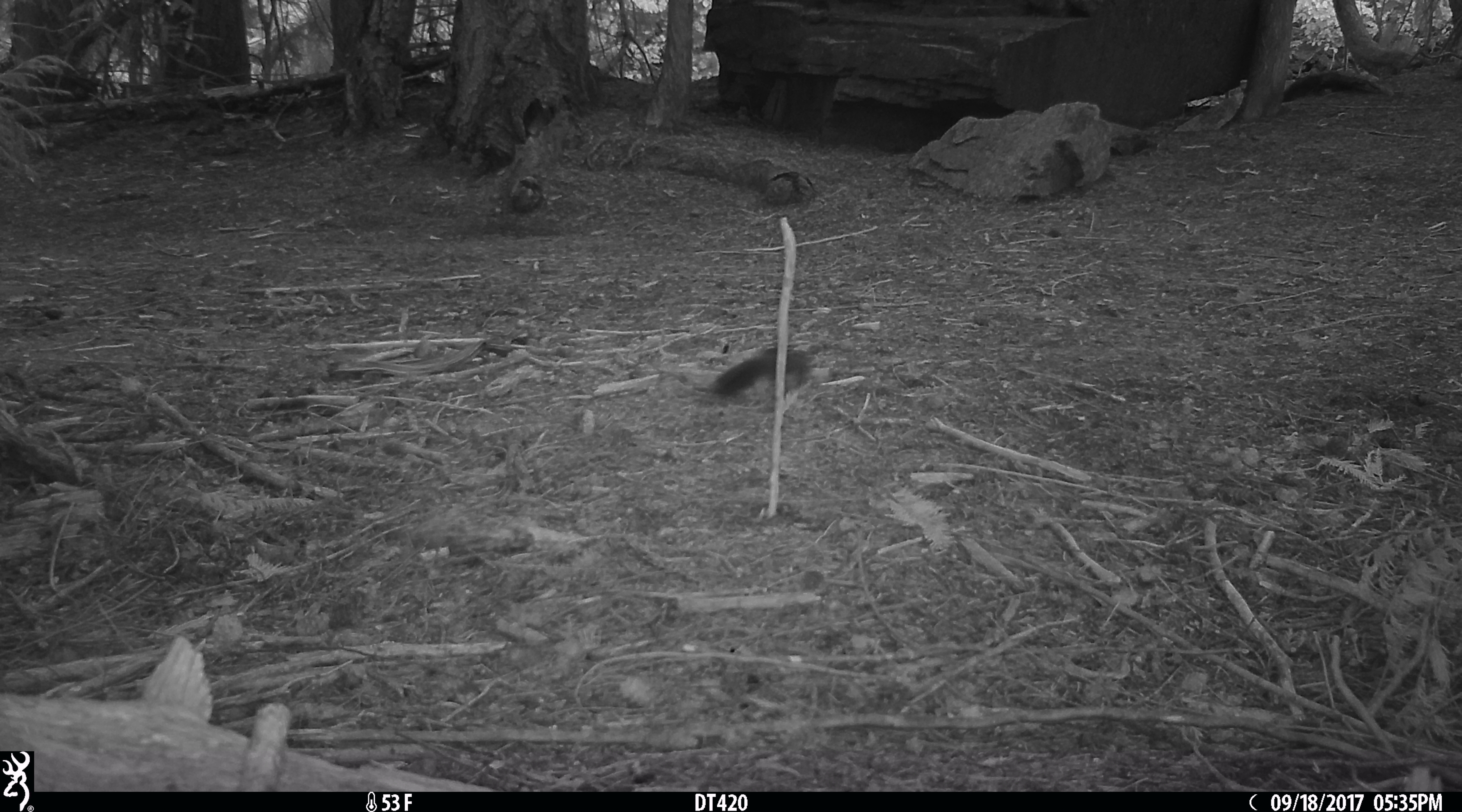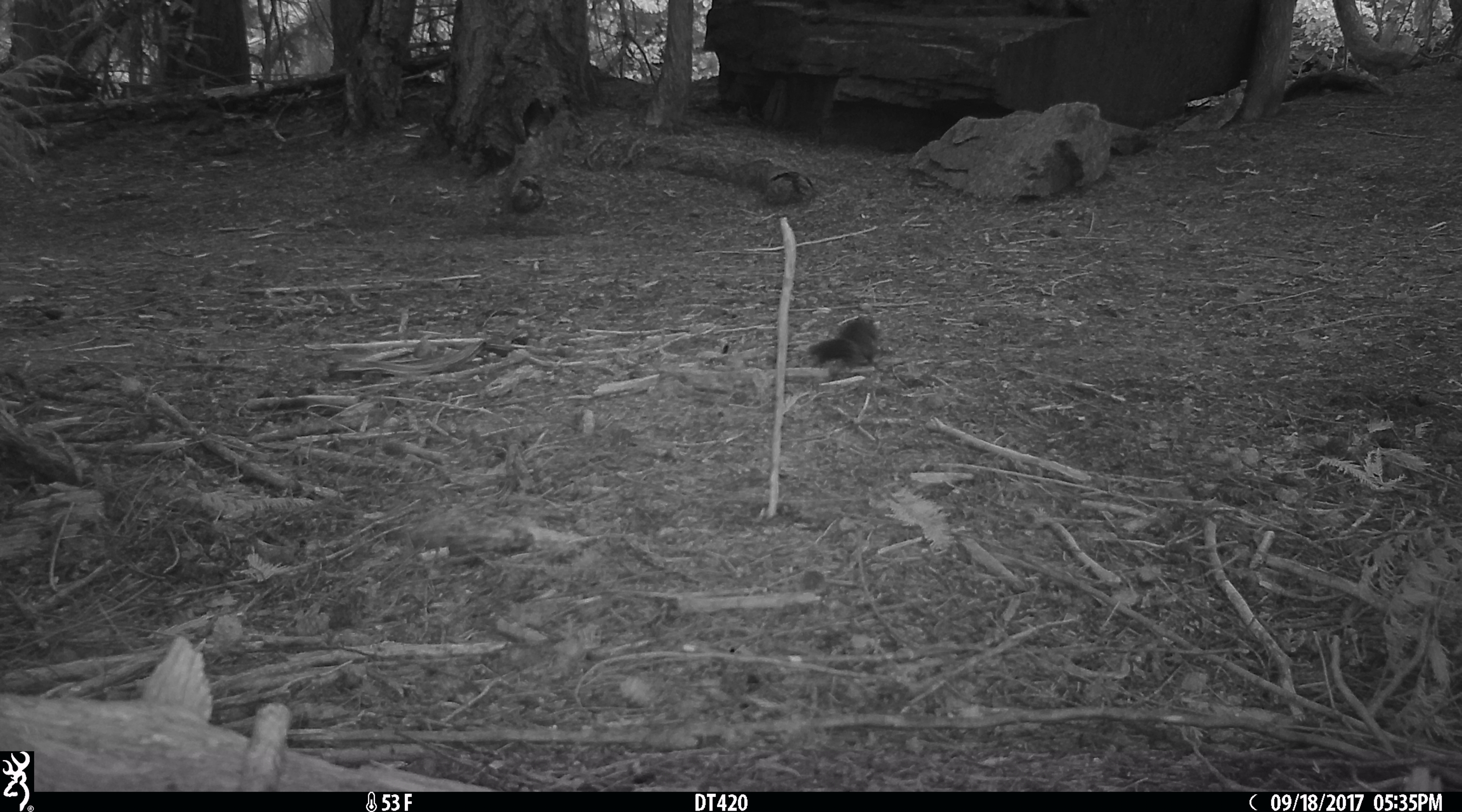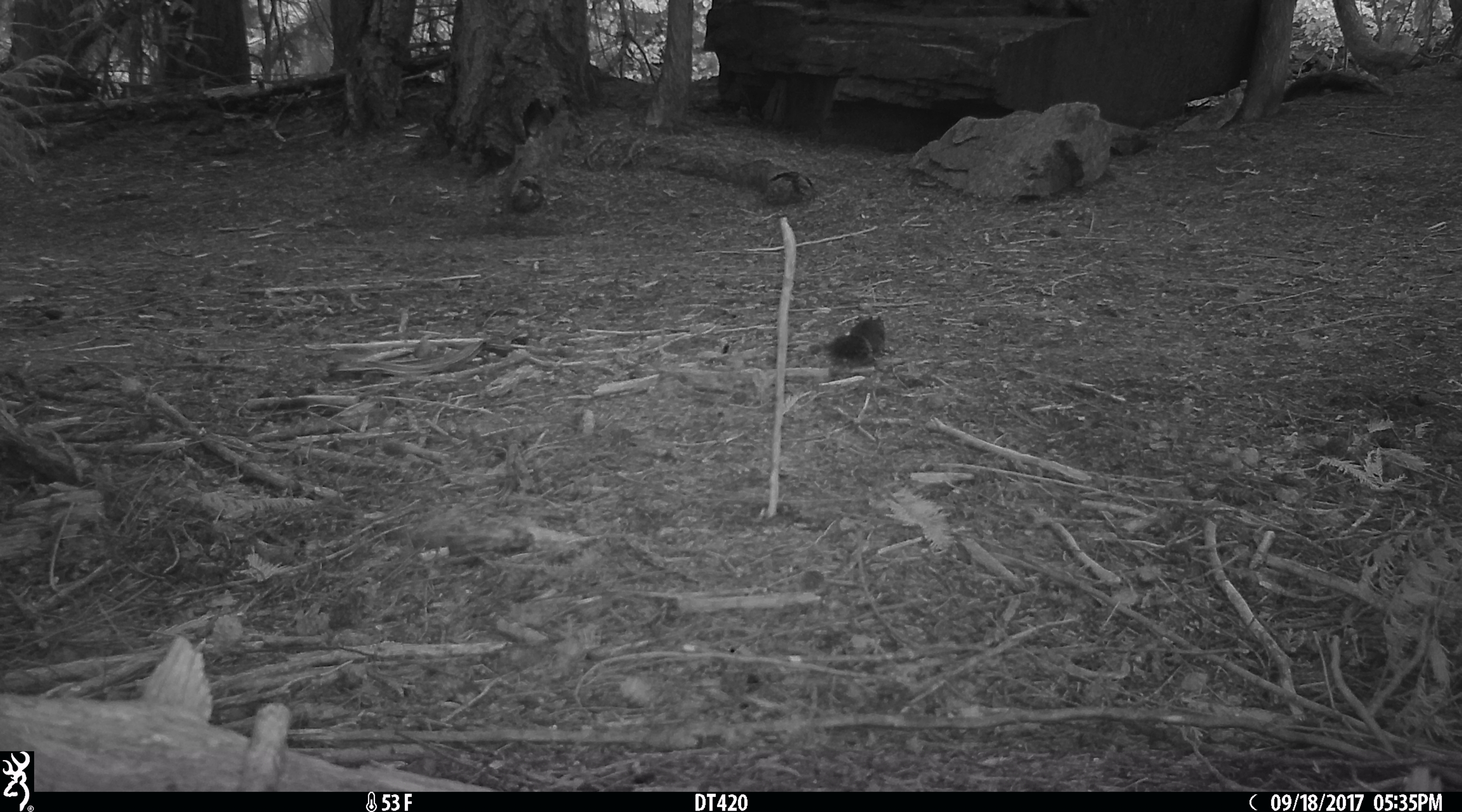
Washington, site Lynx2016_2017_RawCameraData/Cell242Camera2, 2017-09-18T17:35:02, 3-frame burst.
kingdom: Animalia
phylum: Chordata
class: Mammalia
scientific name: Mammalia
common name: small mammal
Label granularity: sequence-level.